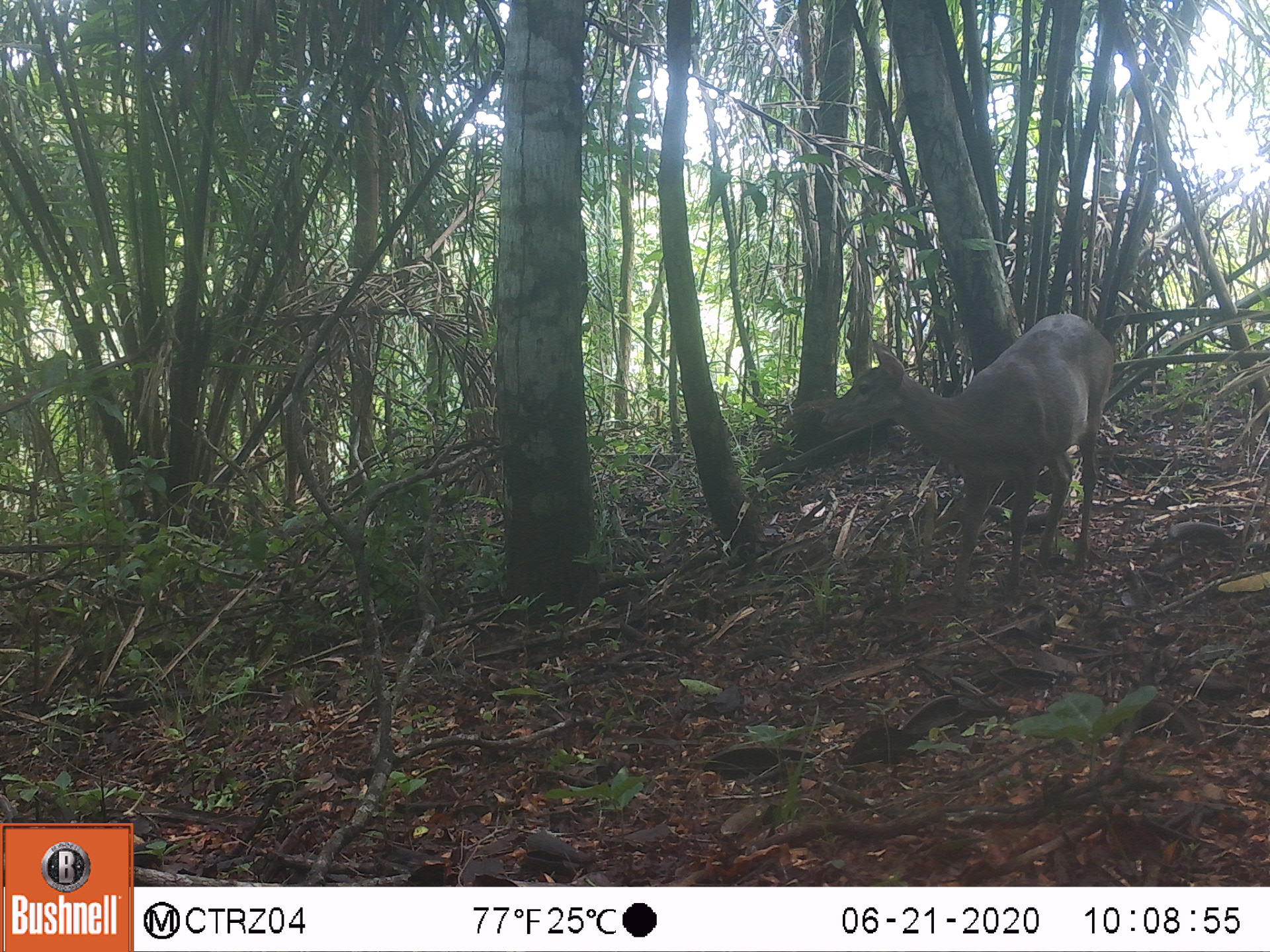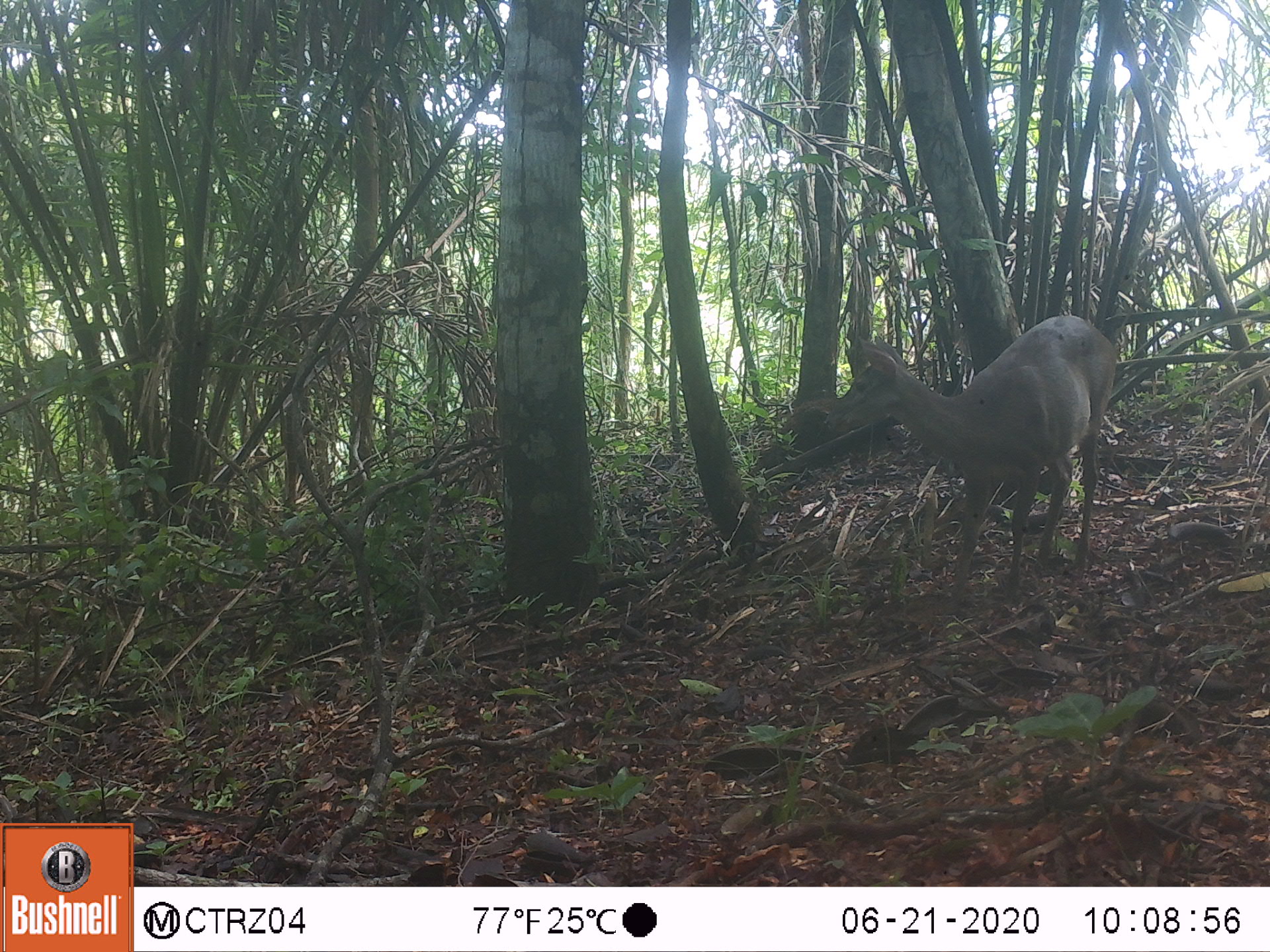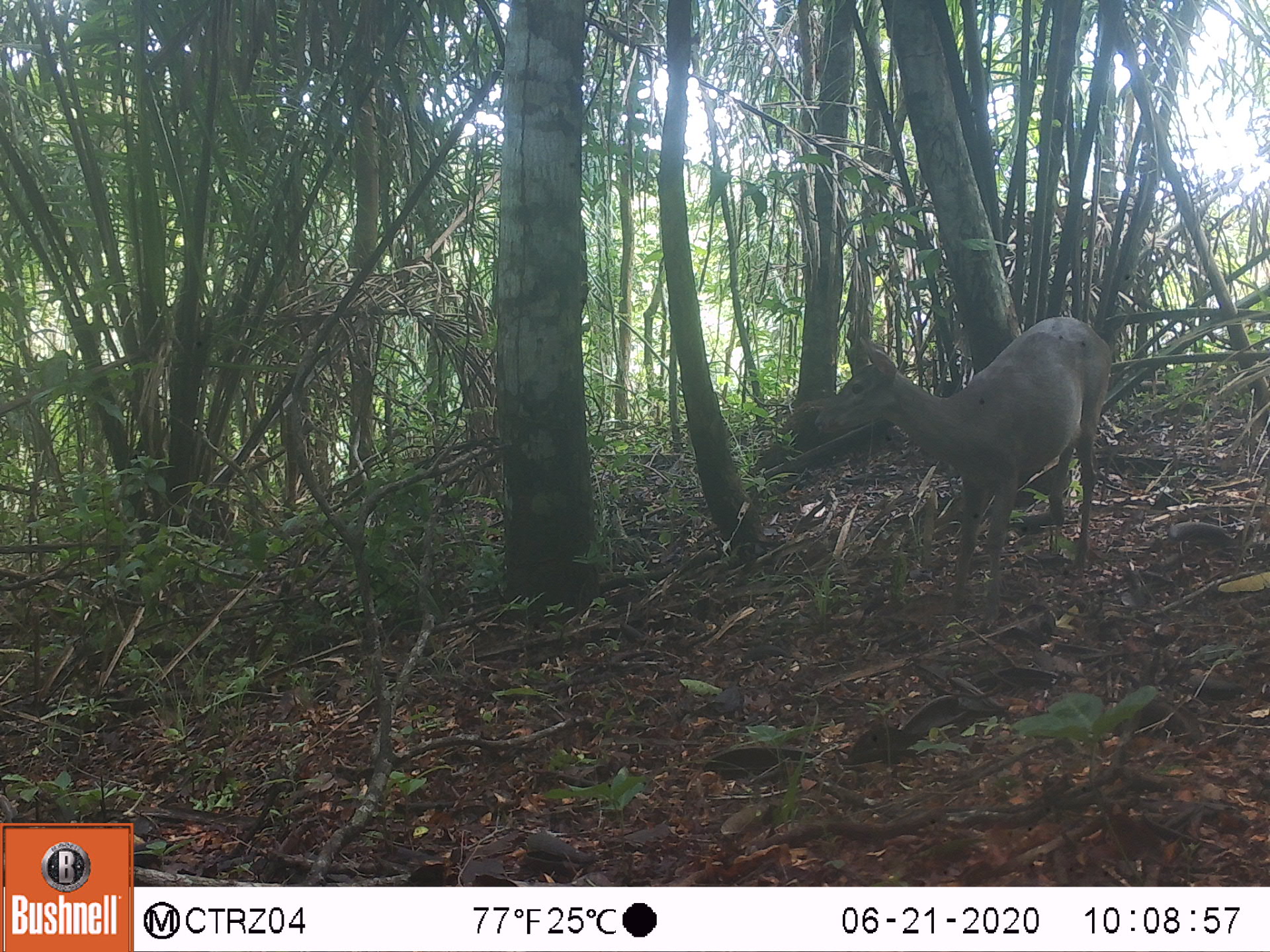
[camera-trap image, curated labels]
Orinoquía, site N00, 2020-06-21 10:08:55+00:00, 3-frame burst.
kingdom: Animalia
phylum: Chordata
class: Mammalia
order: Artiodactyla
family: Cervidae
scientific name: Cervidae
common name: deer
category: unknown cervid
Unknown cervid (deer) (Cervidae).